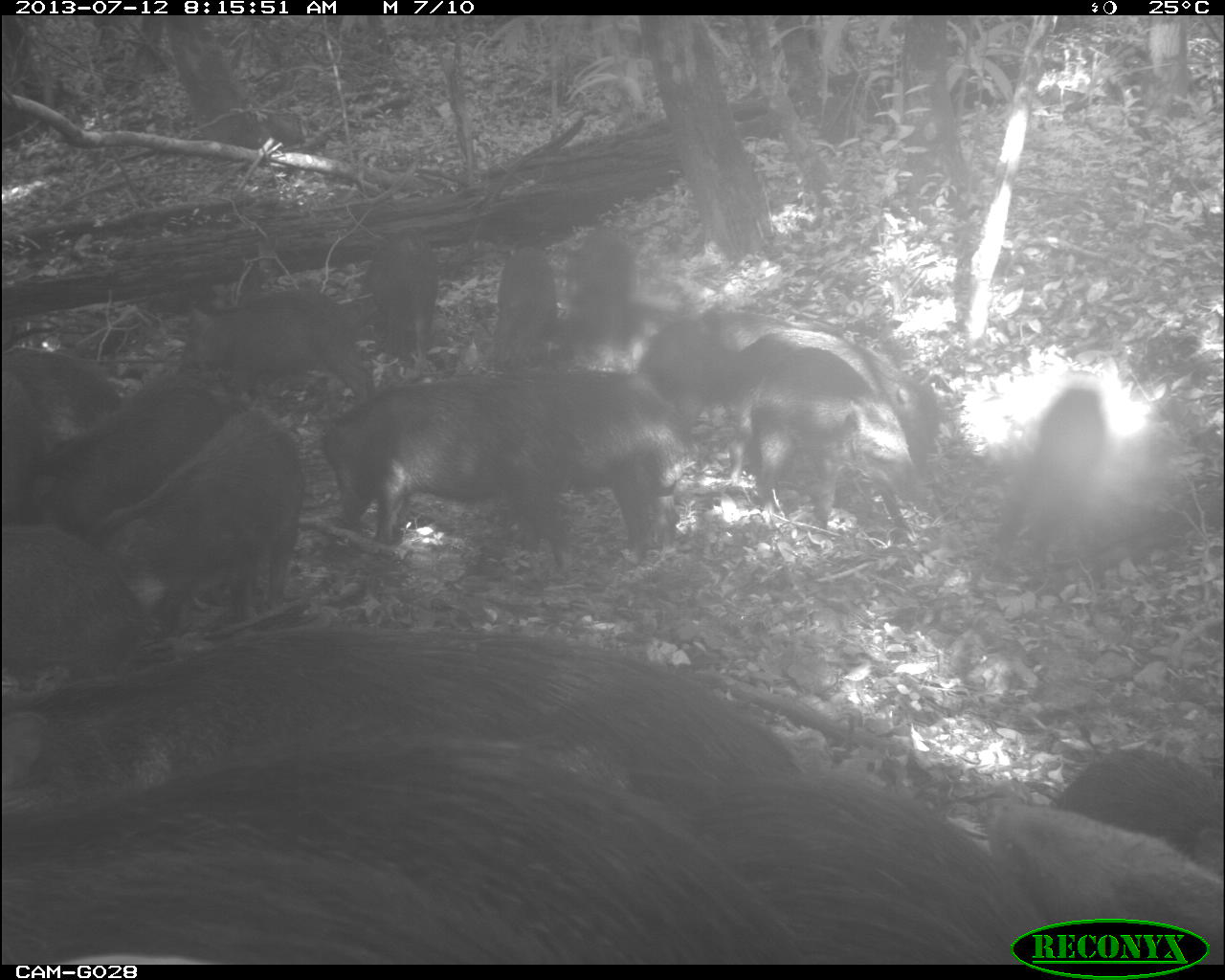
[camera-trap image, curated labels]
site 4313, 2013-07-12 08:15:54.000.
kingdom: Animalia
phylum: Chordata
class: Mammalia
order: Artiodactyla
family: Tayassuidae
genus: Tayassu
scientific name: Tayassu pecari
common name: white-lipped peccary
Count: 20.